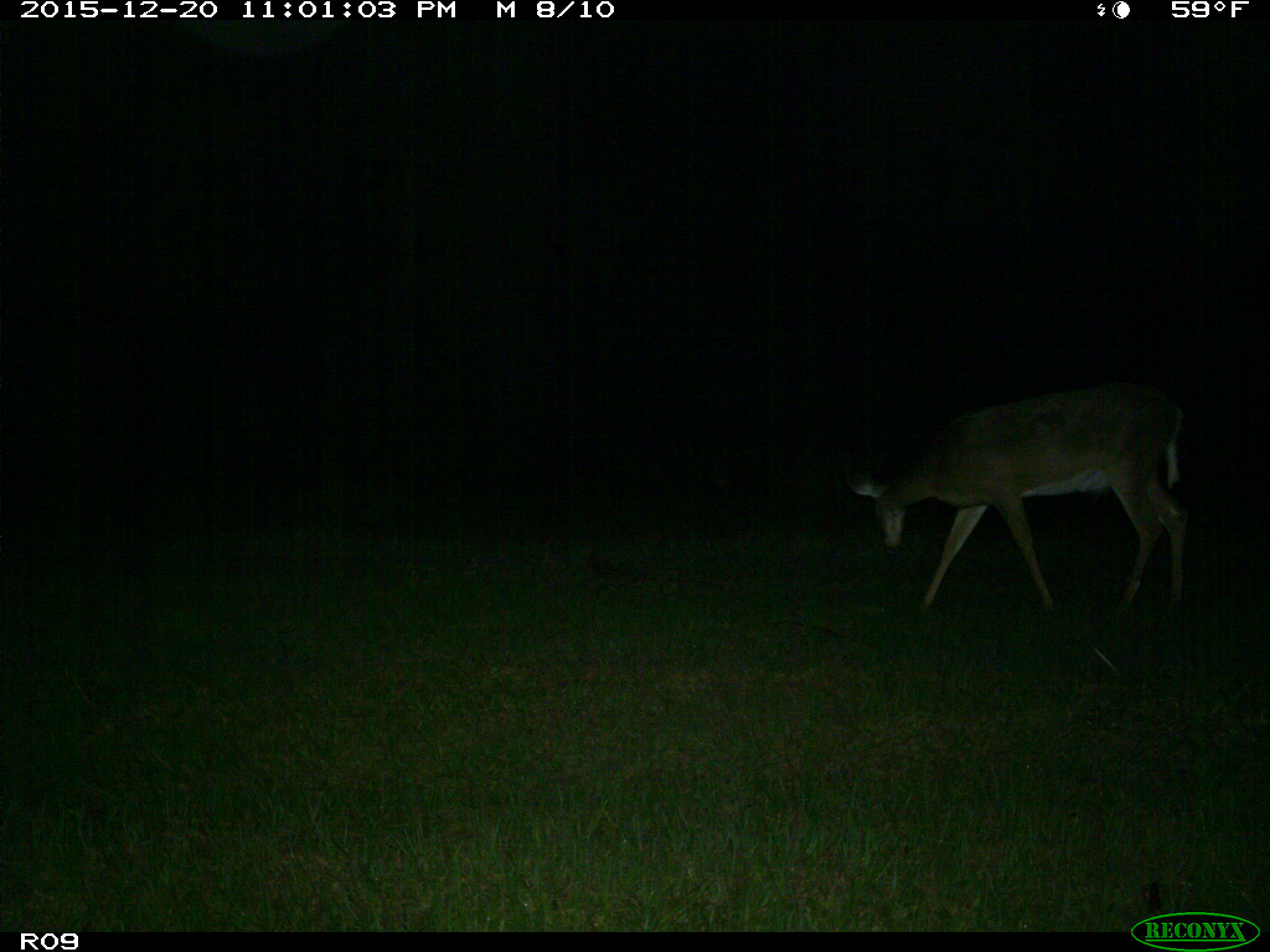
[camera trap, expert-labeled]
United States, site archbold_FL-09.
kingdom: Animalia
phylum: Chordata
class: Mammalia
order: Artiodactyla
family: Cervidae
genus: Odocoileus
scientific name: Odocoileus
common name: deer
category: unidentified deer